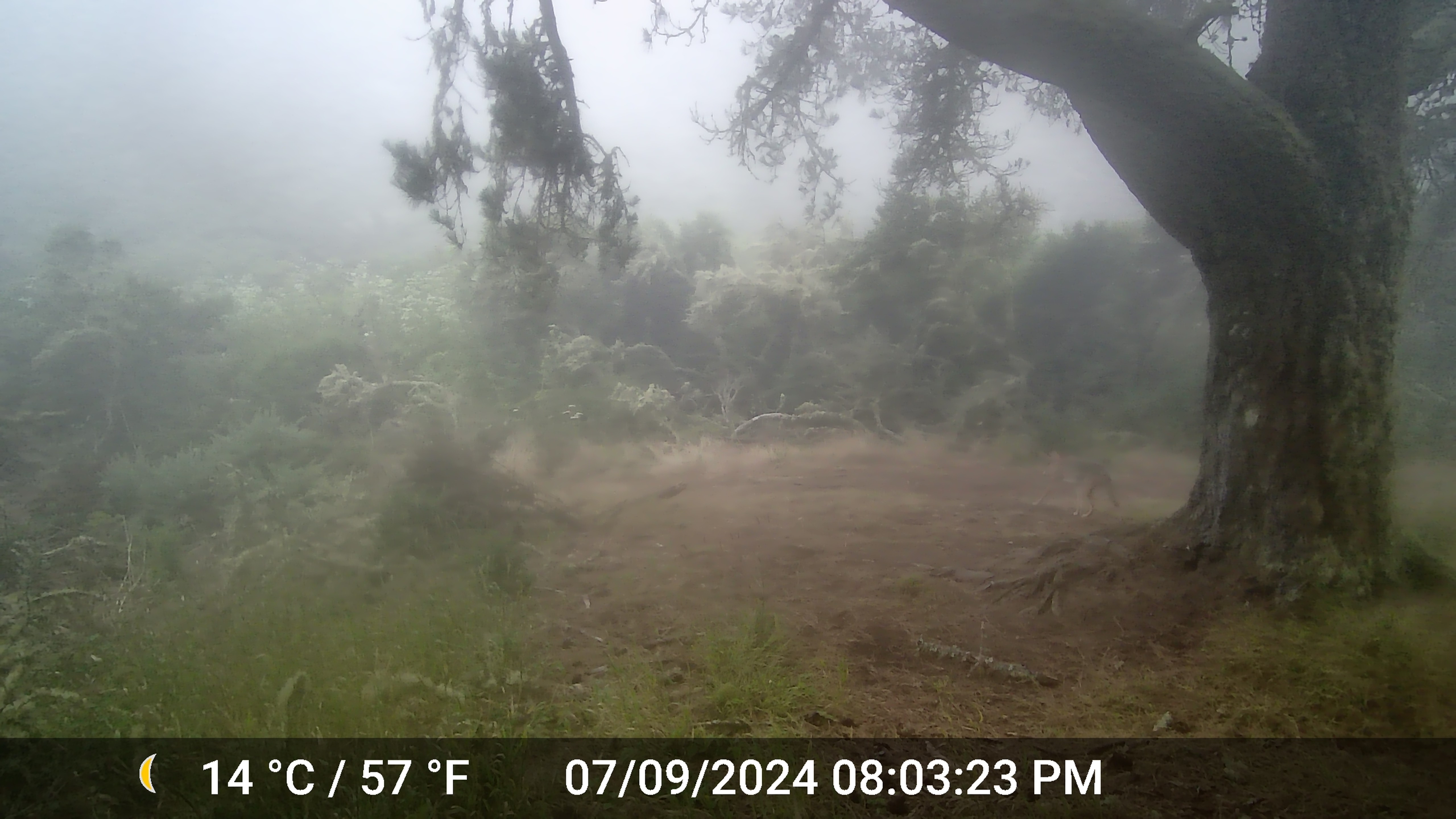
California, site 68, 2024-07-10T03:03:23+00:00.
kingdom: Animalia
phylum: Chordata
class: Mammalia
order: Carnivora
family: Canidae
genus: Canis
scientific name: Canis latrans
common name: coyote